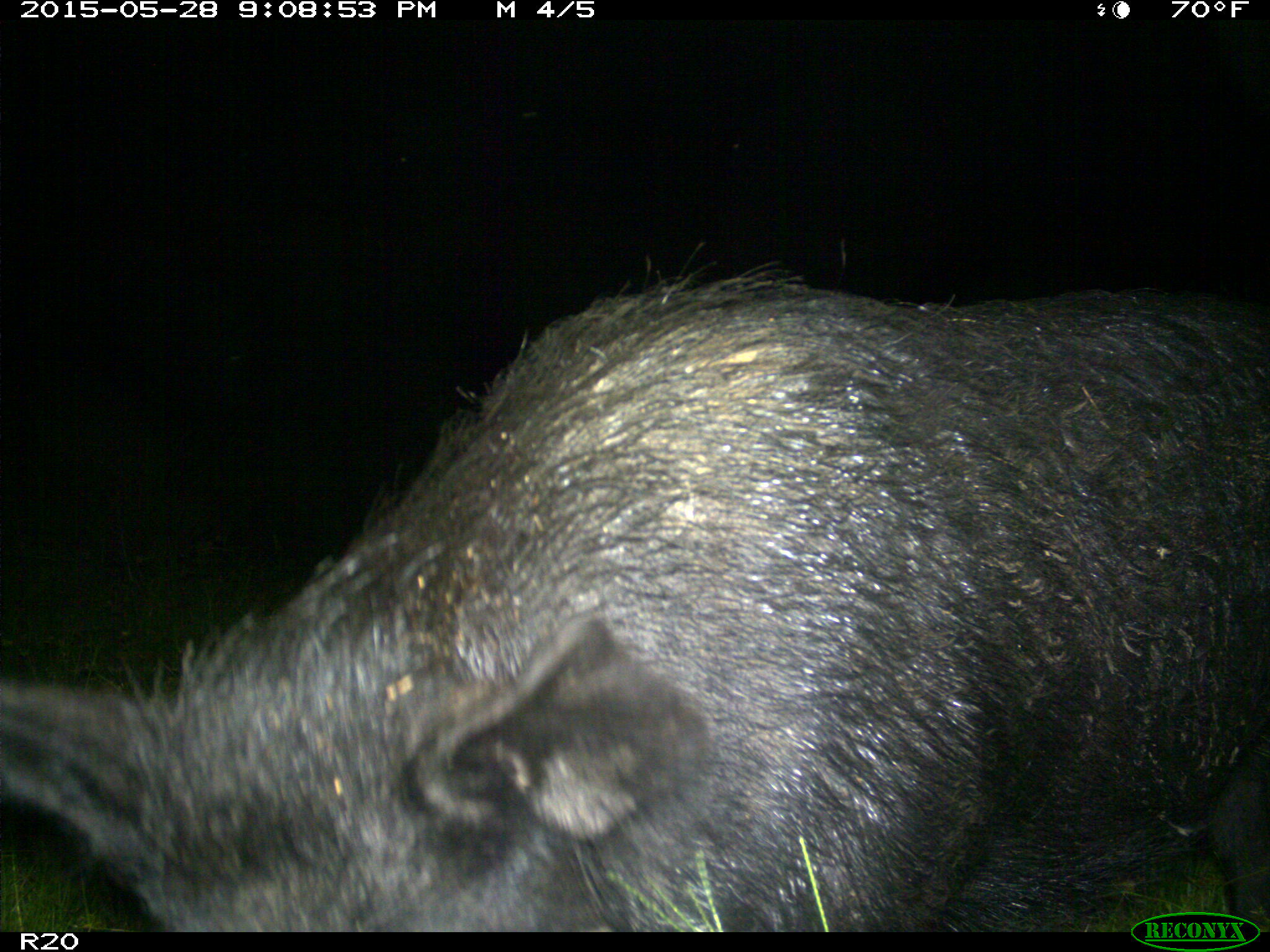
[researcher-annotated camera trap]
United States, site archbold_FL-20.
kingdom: Animalia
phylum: Chordata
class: Mammalia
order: Artiodactyla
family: Suidae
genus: Sus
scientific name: Sus scrofa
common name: wild boar